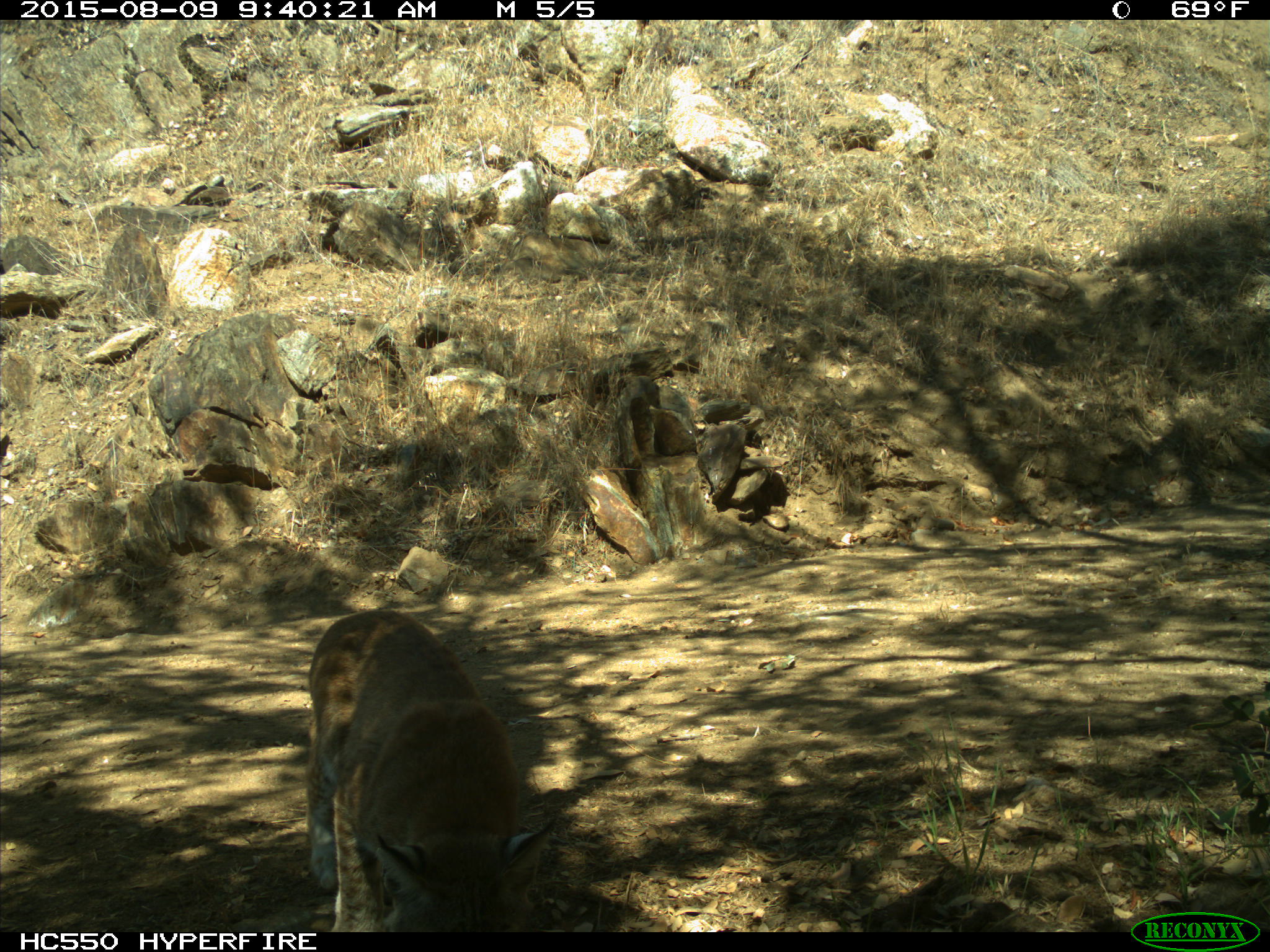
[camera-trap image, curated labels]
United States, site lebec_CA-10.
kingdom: Animalia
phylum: Chordata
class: Mammalia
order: Carnivora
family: Felidae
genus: Lynx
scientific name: Lynx rufus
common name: bobcat